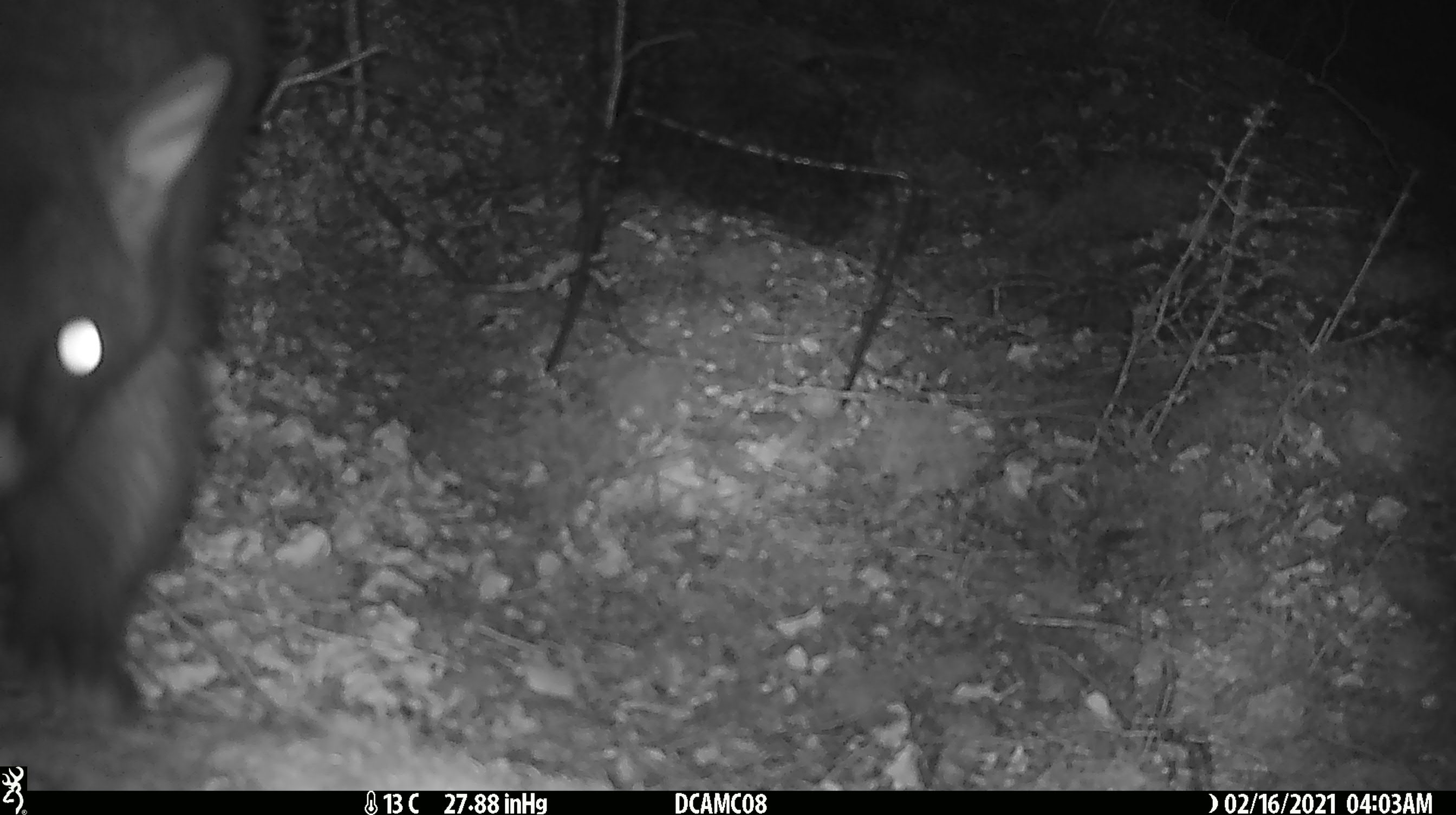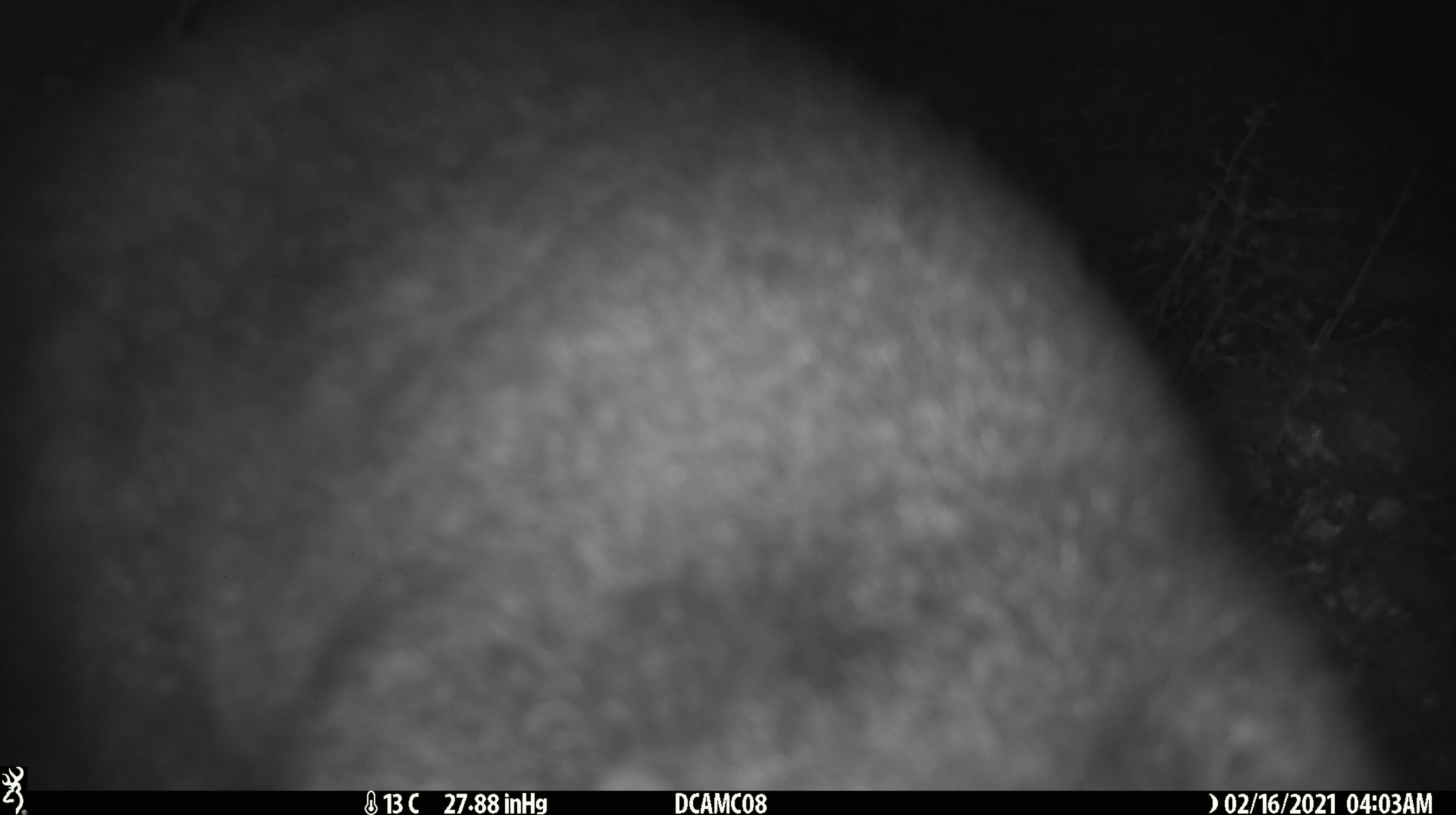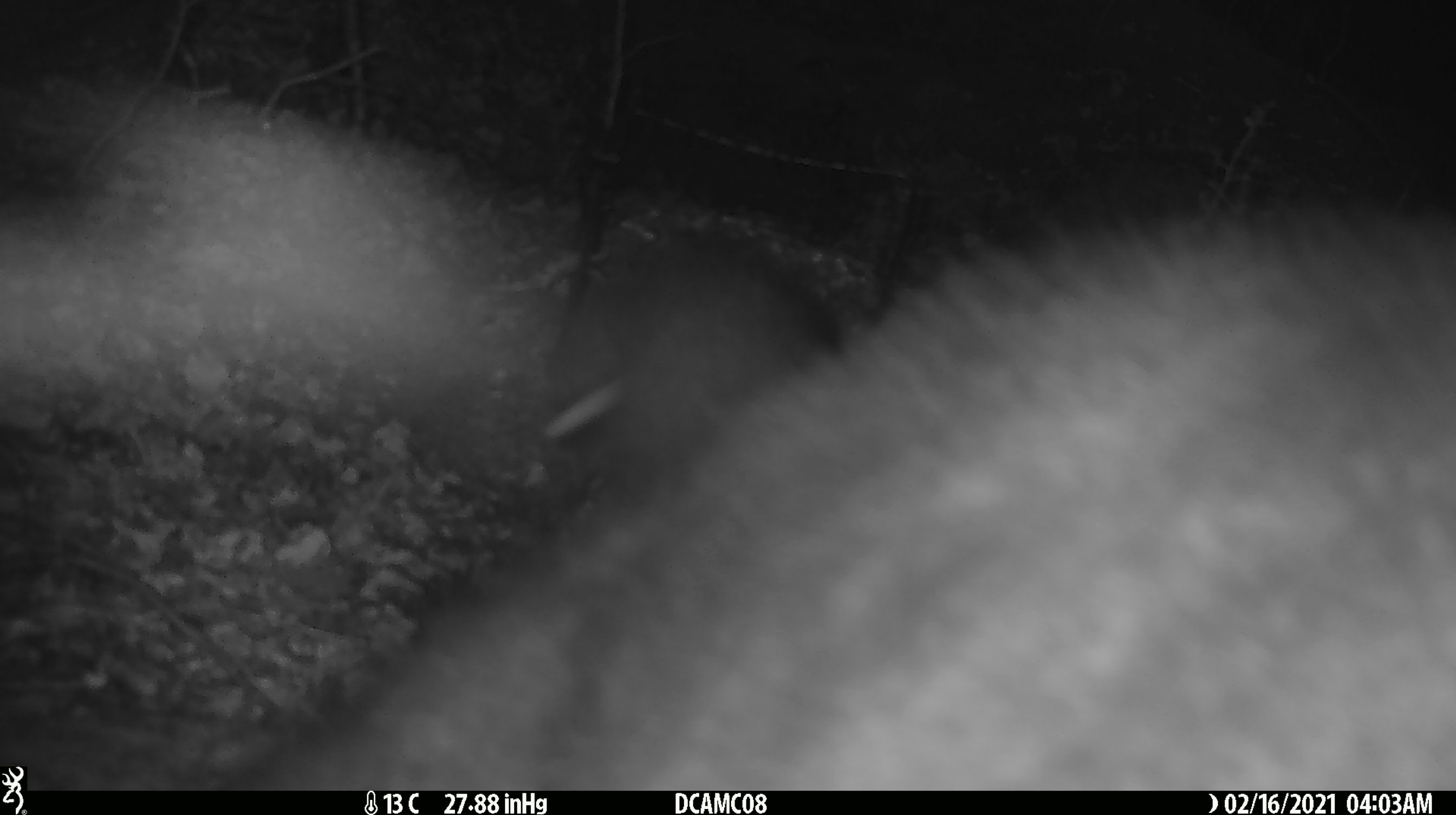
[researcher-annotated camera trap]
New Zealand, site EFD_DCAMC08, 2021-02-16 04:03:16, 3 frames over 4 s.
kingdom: Animalia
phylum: Chordata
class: Mammalia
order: Diprotodontia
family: Phalangeridae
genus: Trichosurus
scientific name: Trichosurus vulpecula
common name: common brushtail possum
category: possum